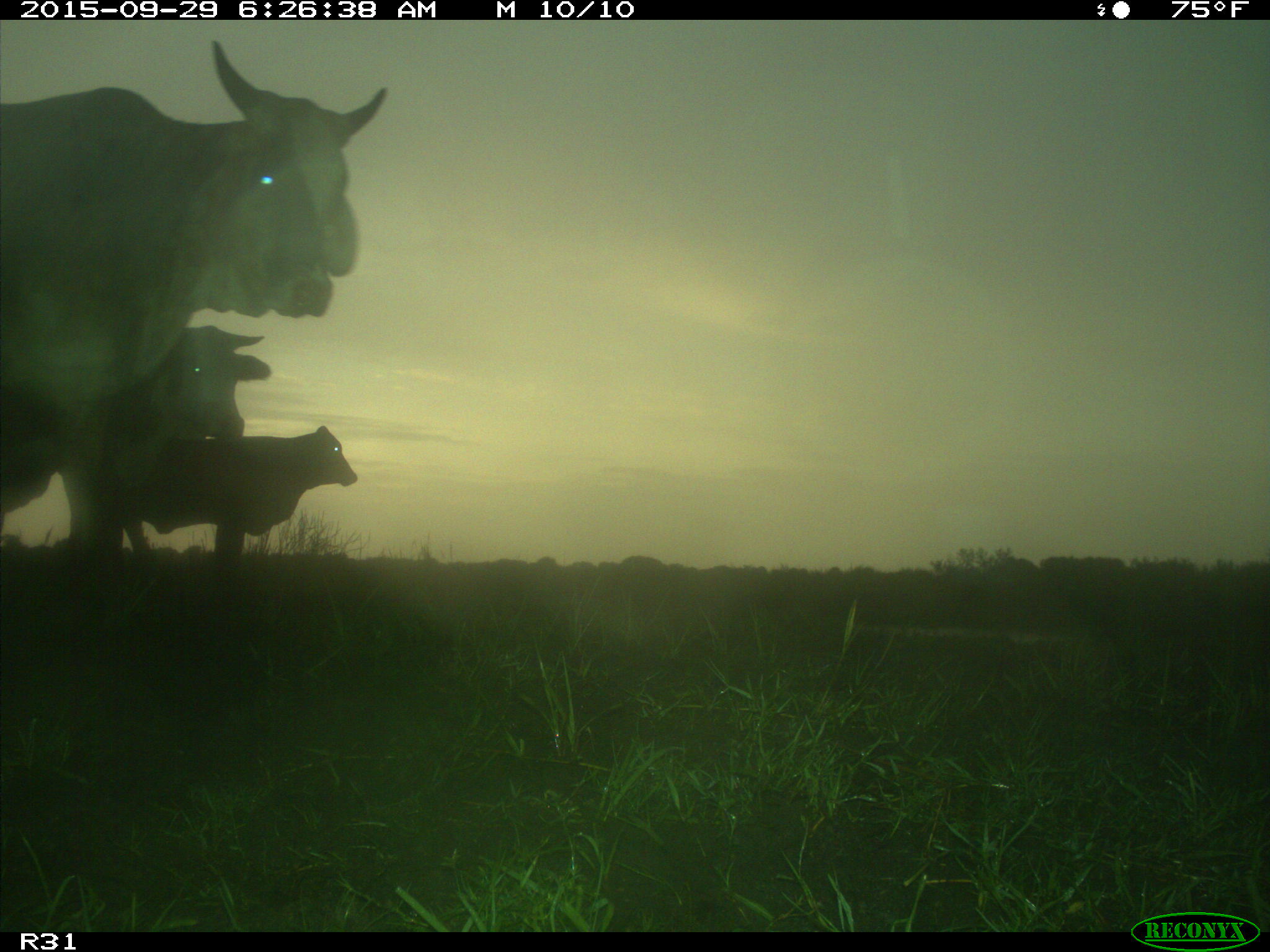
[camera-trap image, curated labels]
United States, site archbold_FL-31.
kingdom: Animalia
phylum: Chordata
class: Mammalia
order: Artiodactyla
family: Bovidae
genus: Bos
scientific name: Bos taurus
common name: domestic cow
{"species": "Bos taurus (domestic cow)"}